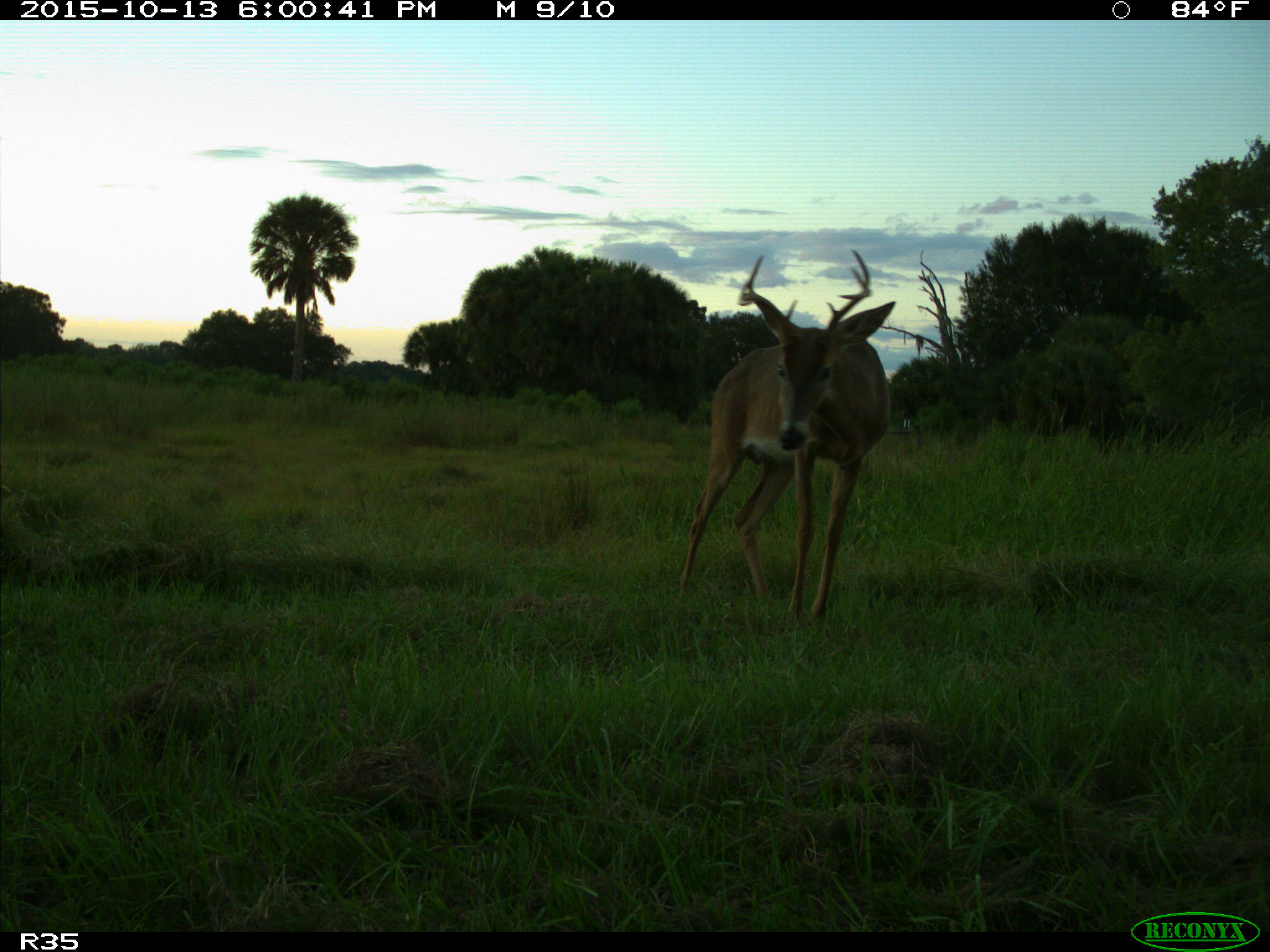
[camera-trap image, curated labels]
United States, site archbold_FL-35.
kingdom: Animalia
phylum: Chordata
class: Mammalia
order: Artiodactyla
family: Cervidae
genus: Odocoileus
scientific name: Odocoileus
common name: deer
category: unidentified deer